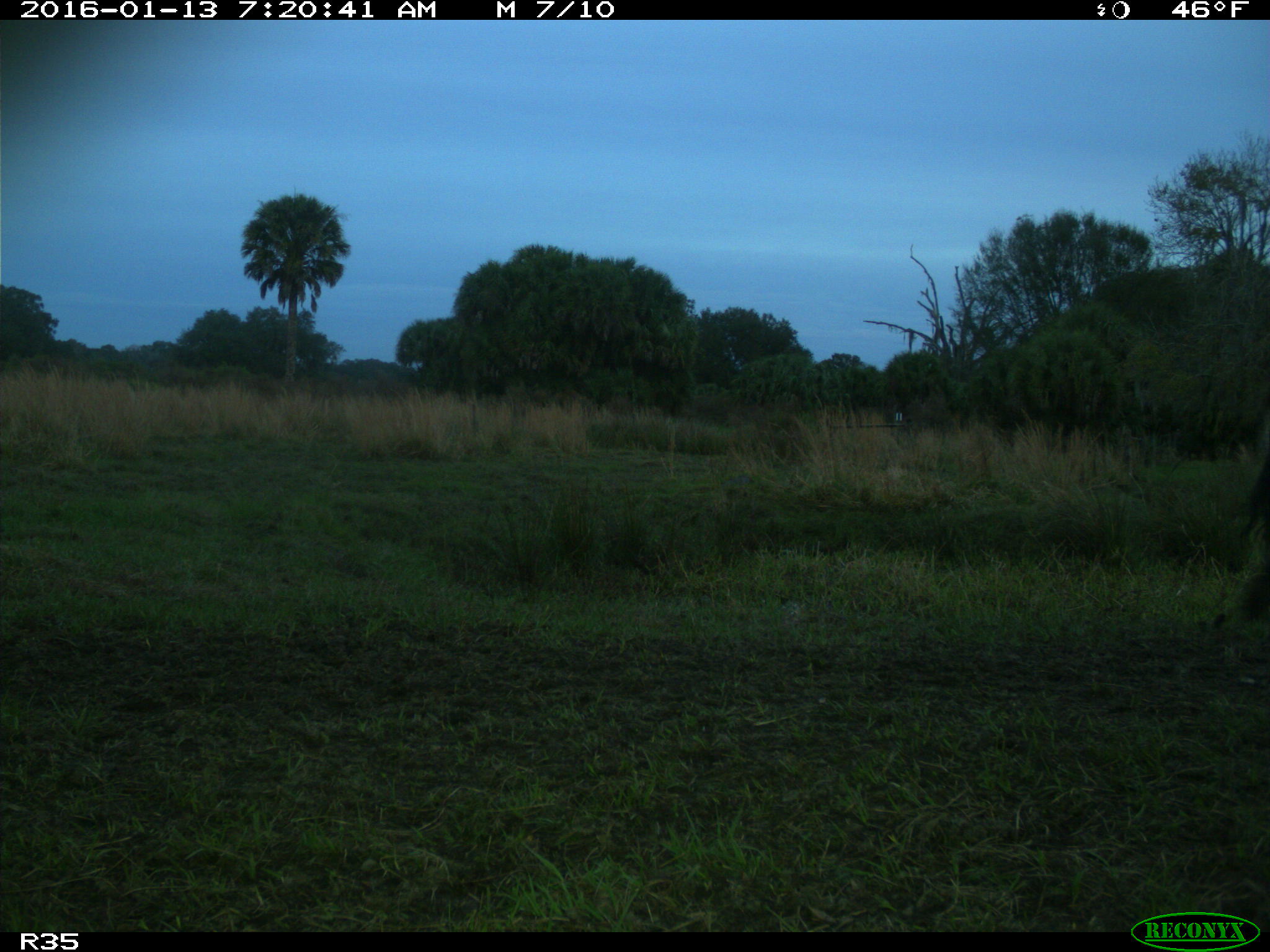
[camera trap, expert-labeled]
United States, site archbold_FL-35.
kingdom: Animalia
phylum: Chordata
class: Mammalia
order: Artiodactyla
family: Bovidae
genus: Bos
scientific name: Bos taurus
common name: domestic cow